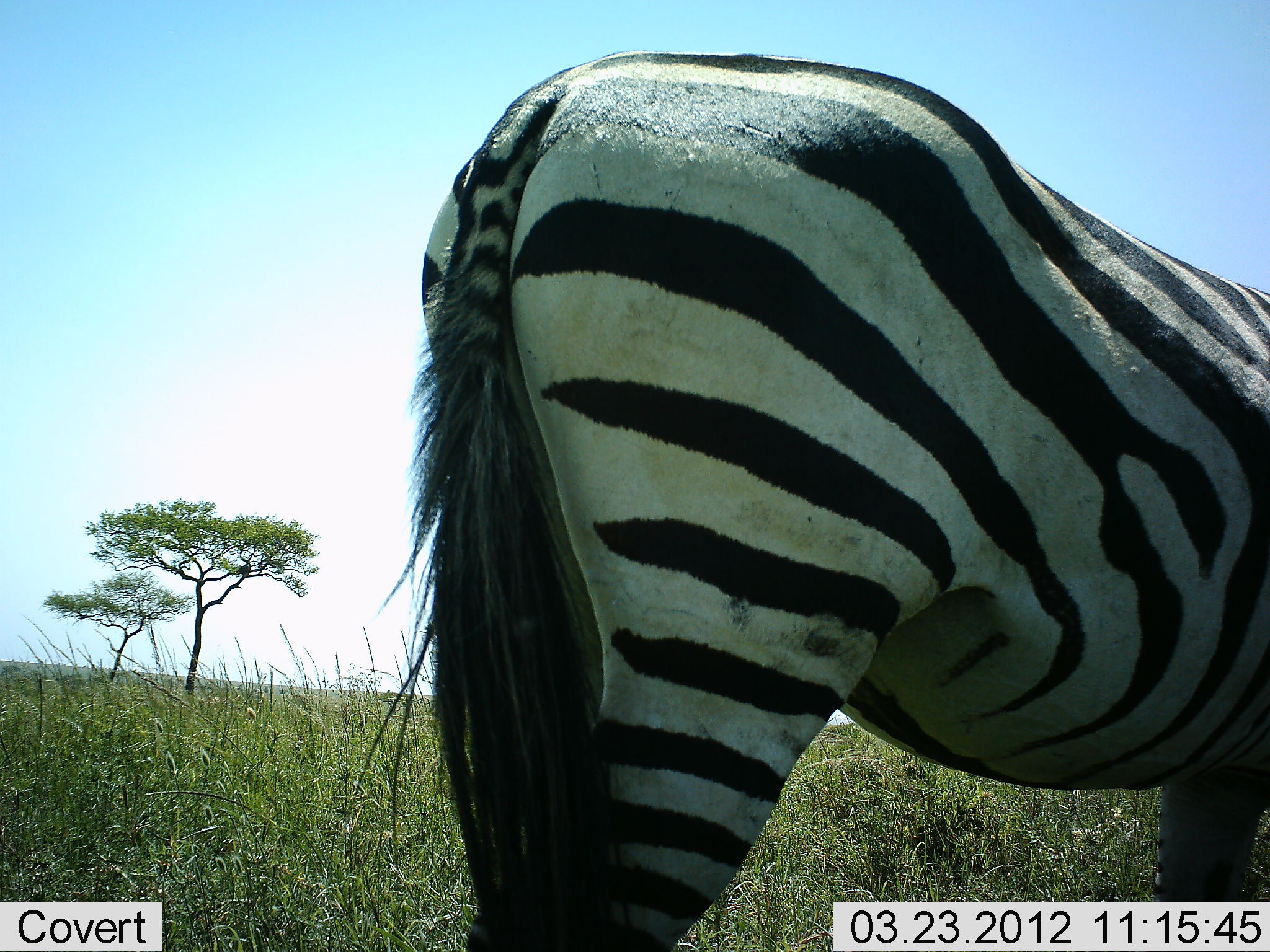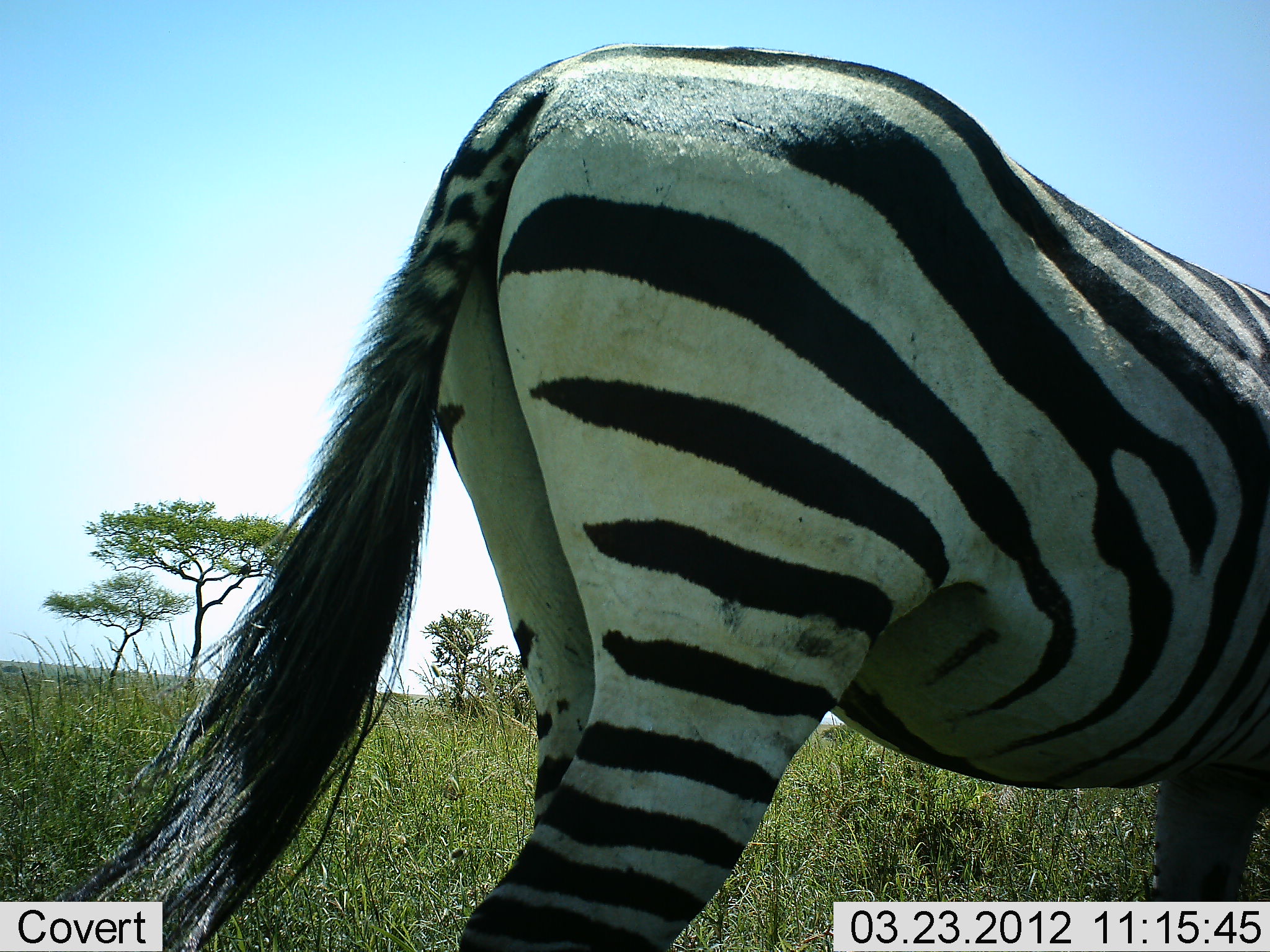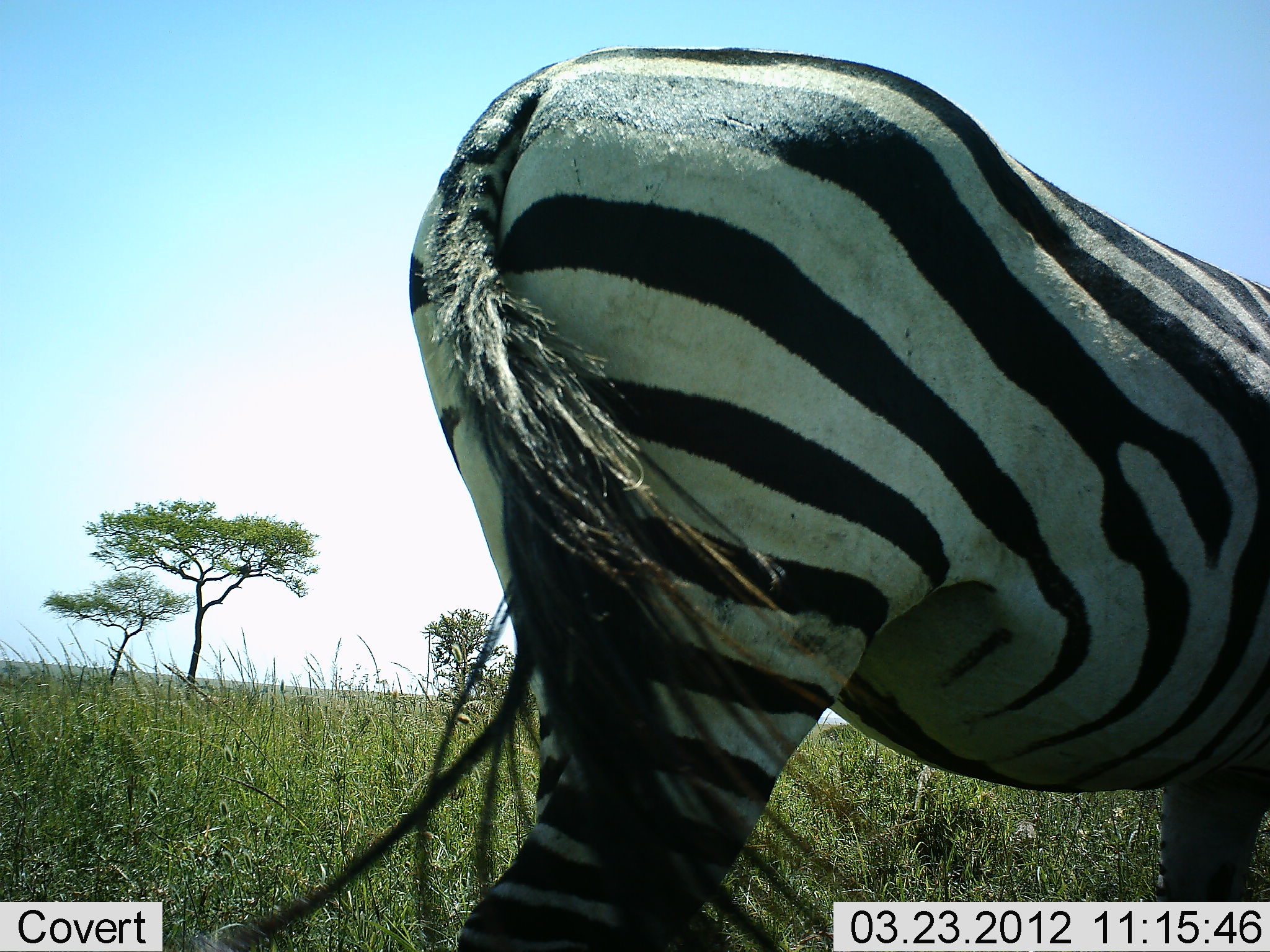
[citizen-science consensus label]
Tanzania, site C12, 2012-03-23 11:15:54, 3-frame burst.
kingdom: Animalia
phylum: Chordata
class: Mammalia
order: Perissodactyla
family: Equidae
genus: Equus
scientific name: Equus quagga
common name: plains zebra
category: zebra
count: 1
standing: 84%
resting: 0%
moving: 5%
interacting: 0%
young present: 0%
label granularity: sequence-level